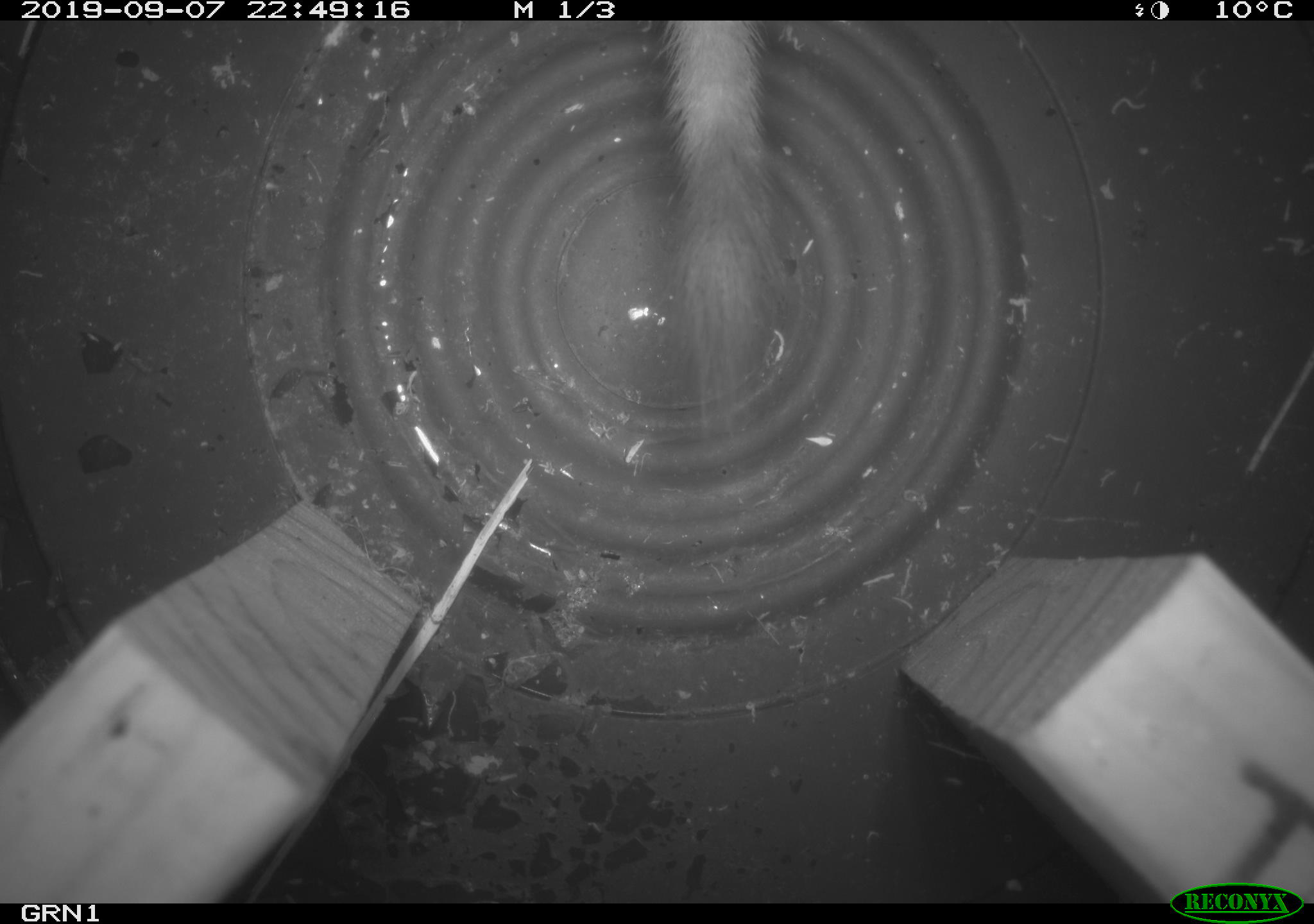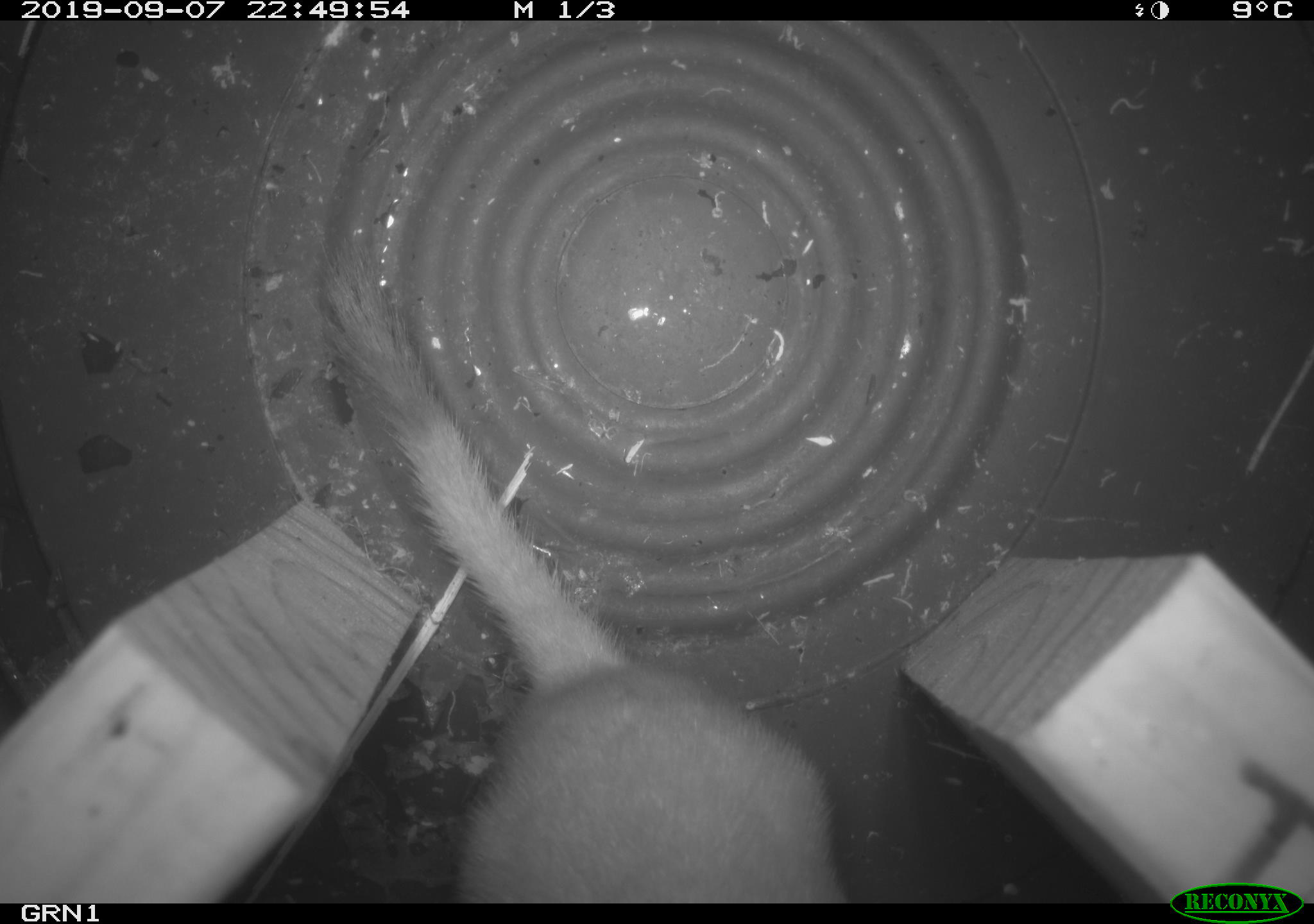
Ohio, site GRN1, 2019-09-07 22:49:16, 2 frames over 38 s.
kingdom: Animalia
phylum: Chordata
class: Mammalia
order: Carnivora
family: Mustelidae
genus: Neogale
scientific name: Neogale frenata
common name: long-tailed weasel